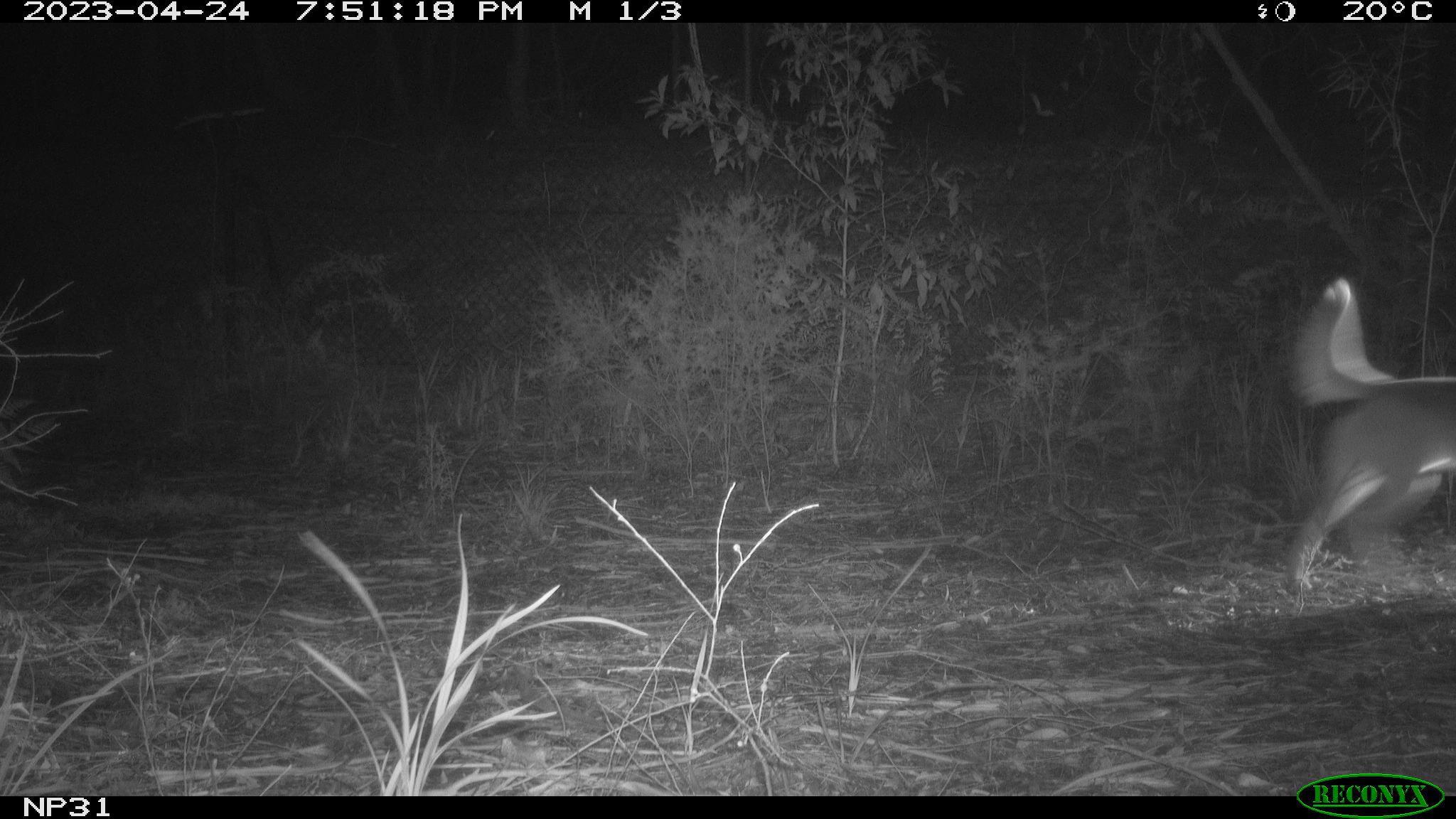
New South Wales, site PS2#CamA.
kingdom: Animalia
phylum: Chordata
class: Mammalia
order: Carnivora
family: Canidae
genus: Canis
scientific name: Canis familiaris dingo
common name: dingo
Dingo (Canis familiaris dingo).